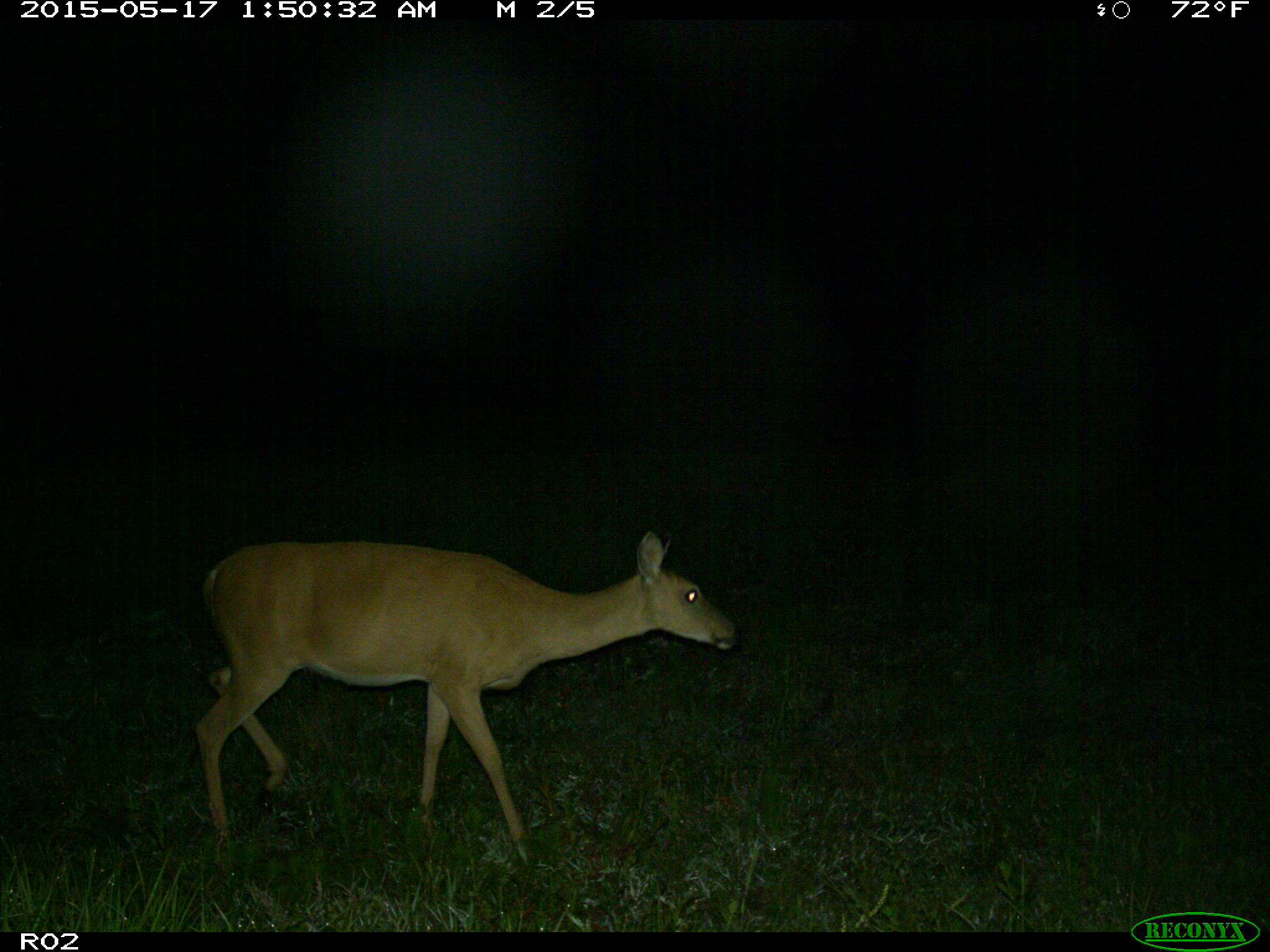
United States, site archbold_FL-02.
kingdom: Animalia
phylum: Chordata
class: Mammalia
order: Artiodactyla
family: Cervidae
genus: Odocoileus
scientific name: Odocoileus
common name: deer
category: unidentified deer